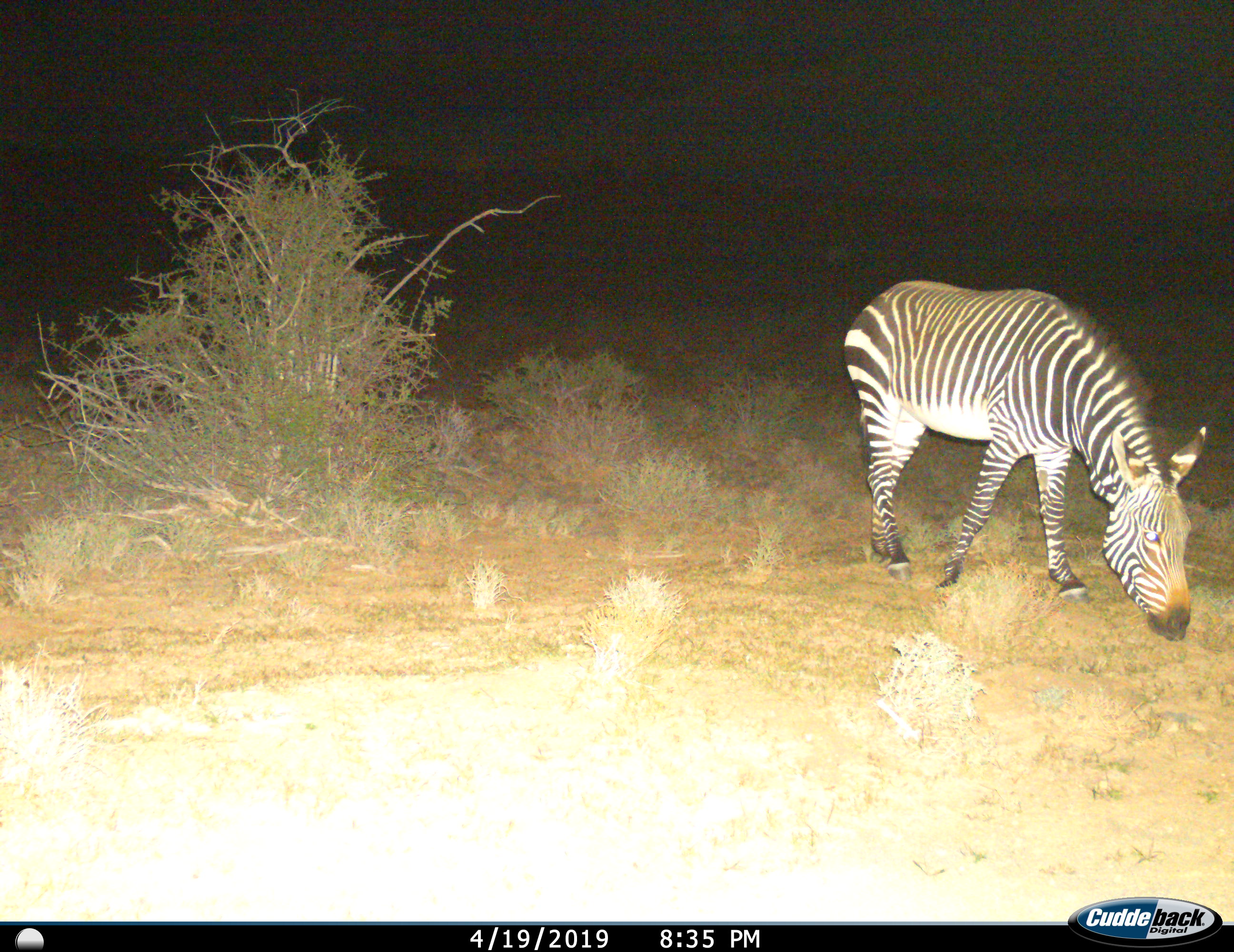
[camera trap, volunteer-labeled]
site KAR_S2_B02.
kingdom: Animalia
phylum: Chordata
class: Mammalia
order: Perissodactyla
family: Equidae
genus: Equus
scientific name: Equus zebra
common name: mountain zebra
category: zebramountain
Zebramountain (mountain zebra) (Equus zebra), count 1. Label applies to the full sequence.